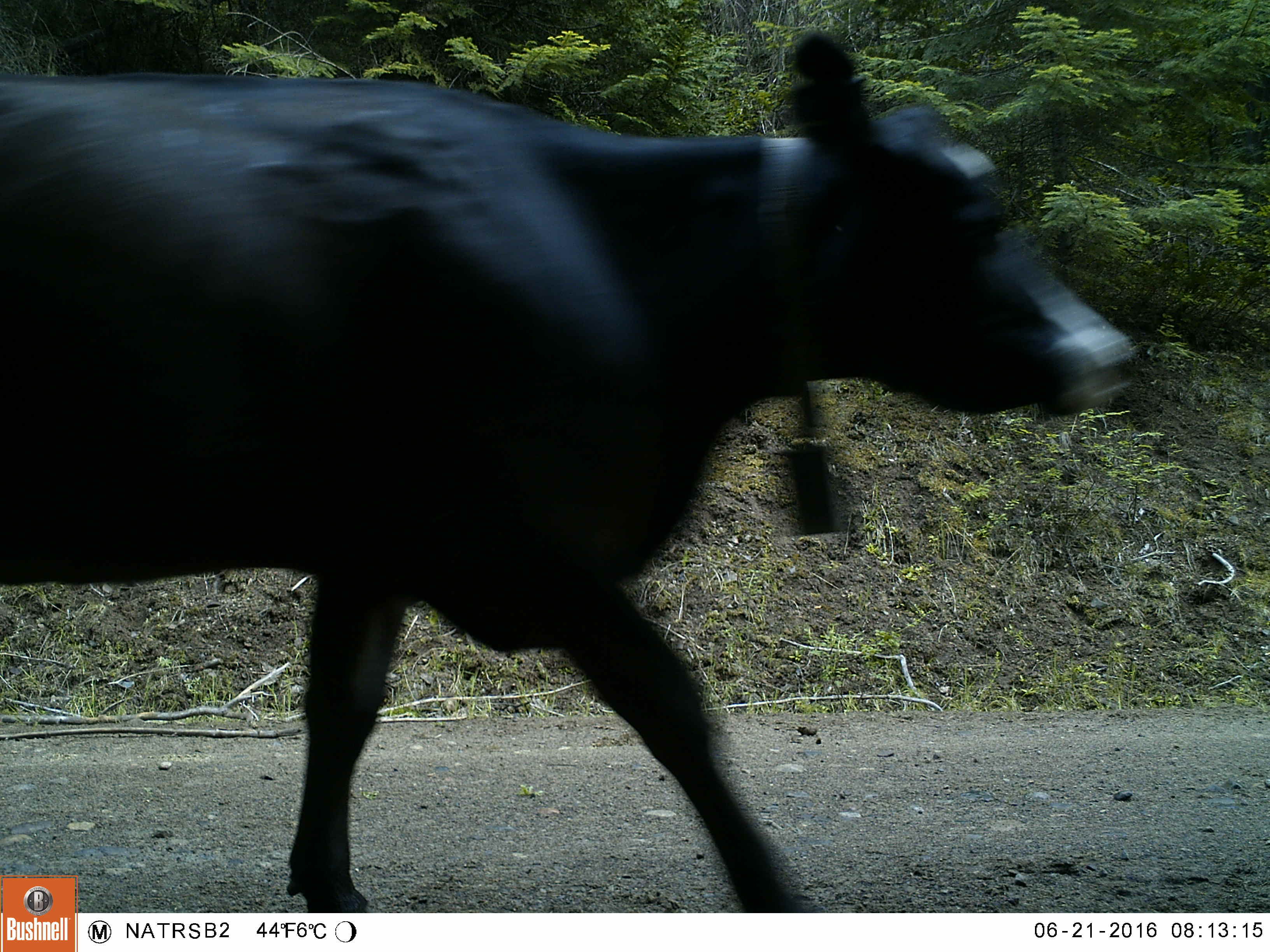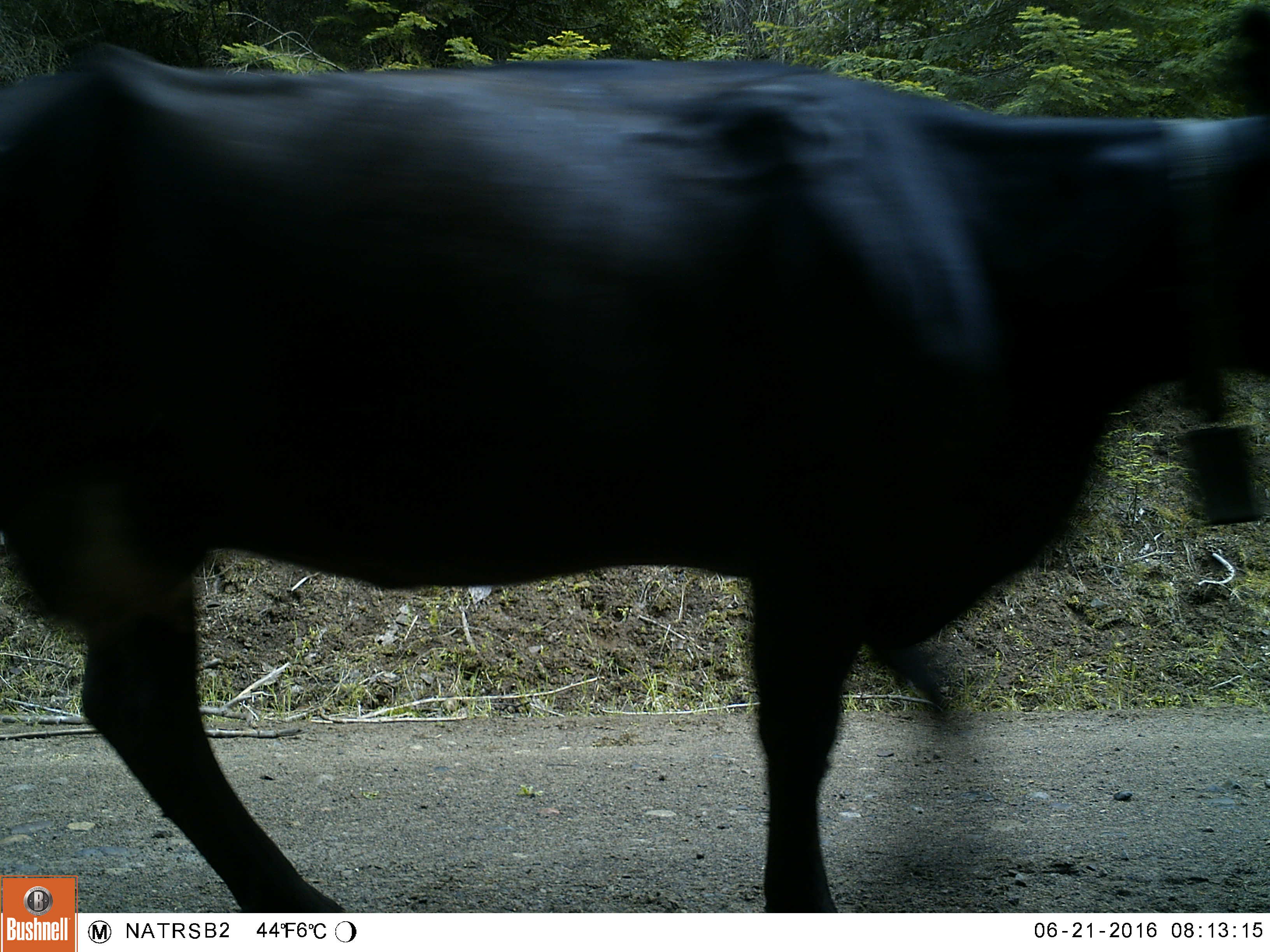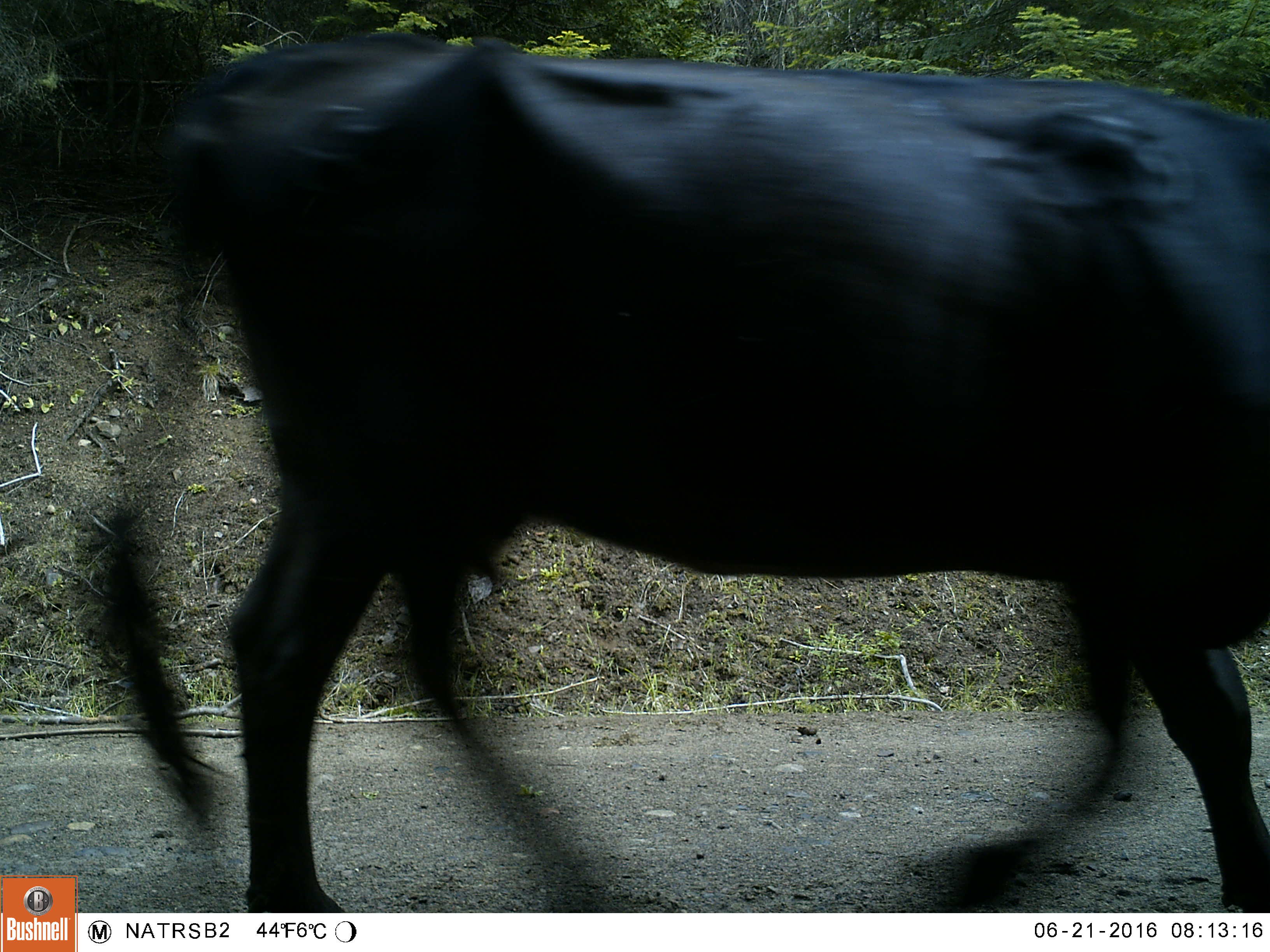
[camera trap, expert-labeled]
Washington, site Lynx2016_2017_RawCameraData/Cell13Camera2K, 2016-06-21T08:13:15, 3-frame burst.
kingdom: Animalia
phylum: Chordata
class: Mammalia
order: Artiodactyla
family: Bovidae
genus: Bos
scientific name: Bos taurus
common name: domestic cattle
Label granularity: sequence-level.